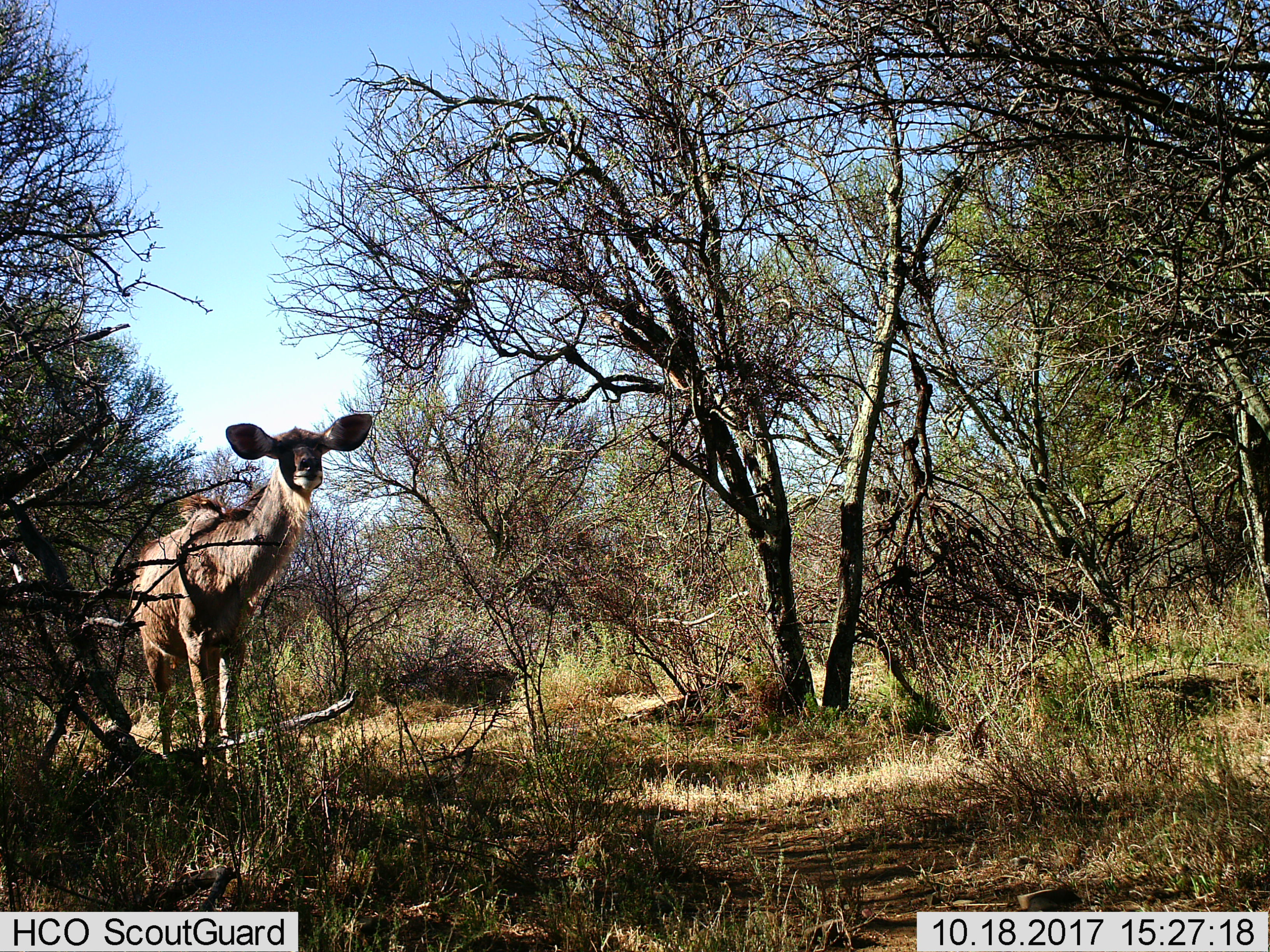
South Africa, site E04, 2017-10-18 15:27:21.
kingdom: Animalia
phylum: Chordata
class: Mammalia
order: Artiodactyla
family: Bovidae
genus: Tragelaphus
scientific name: Tragelaphus strepsiceros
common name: greater kudu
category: kudu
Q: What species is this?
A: Kudu (greater kudu) (Tragelaphus strepsiceros).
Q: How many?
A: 1.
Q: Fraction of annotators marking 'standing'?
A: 100%.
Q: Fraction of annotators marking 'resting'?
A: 0%.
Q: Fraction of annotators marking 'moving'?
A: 0%.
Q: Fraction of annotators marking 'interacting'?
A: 0%.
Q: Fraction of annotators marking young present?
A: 0%.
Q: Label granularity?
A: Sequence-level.